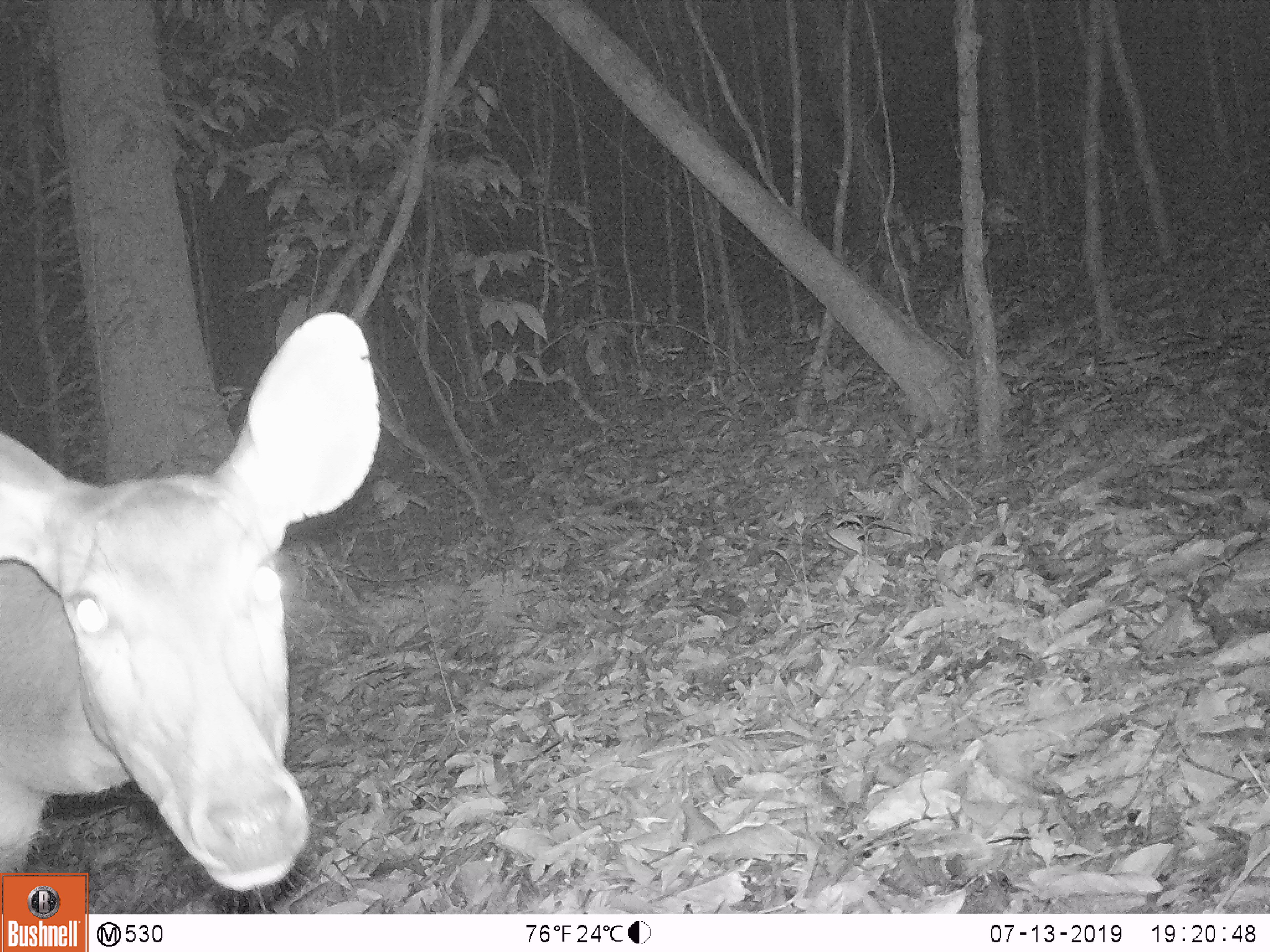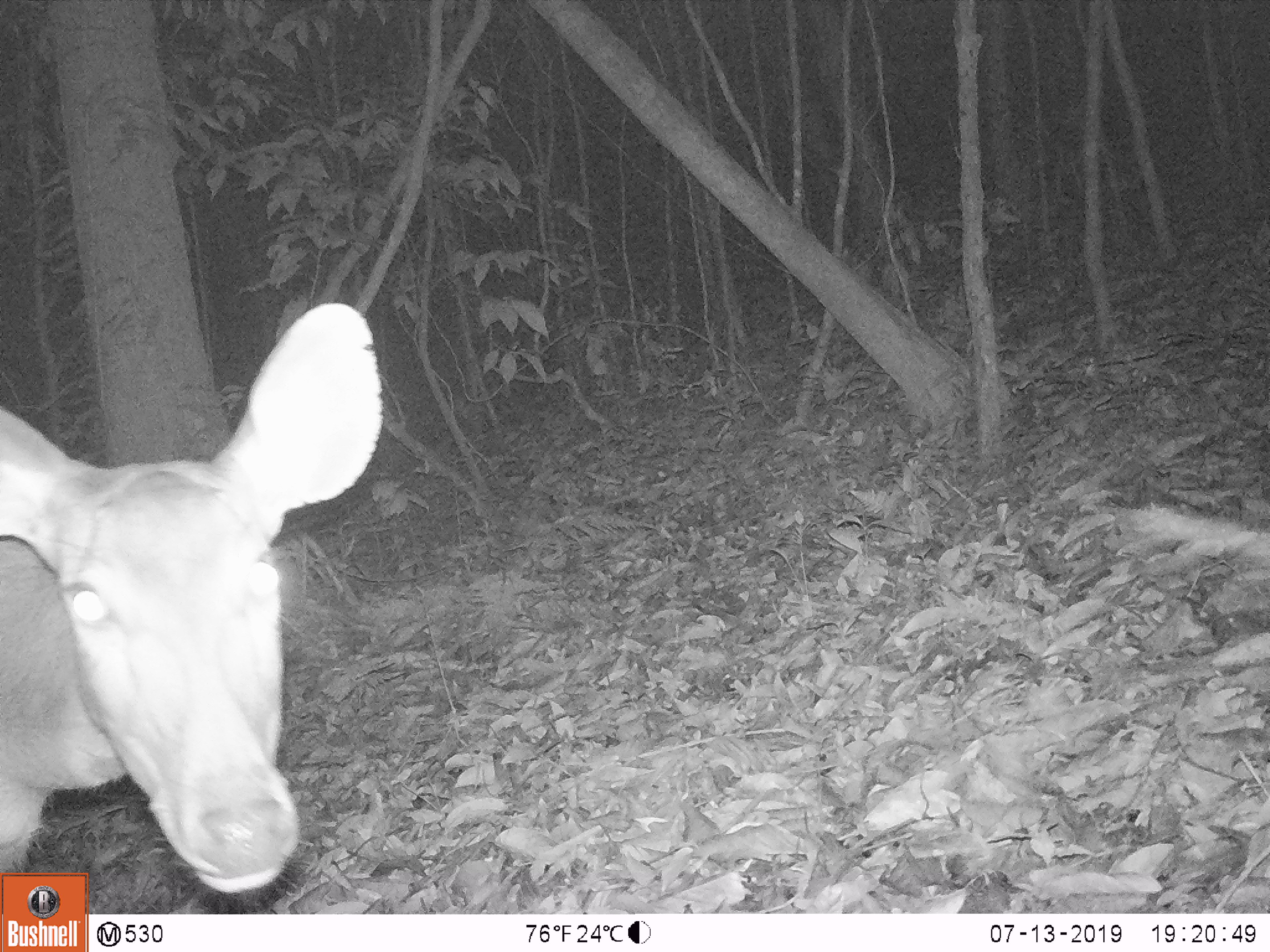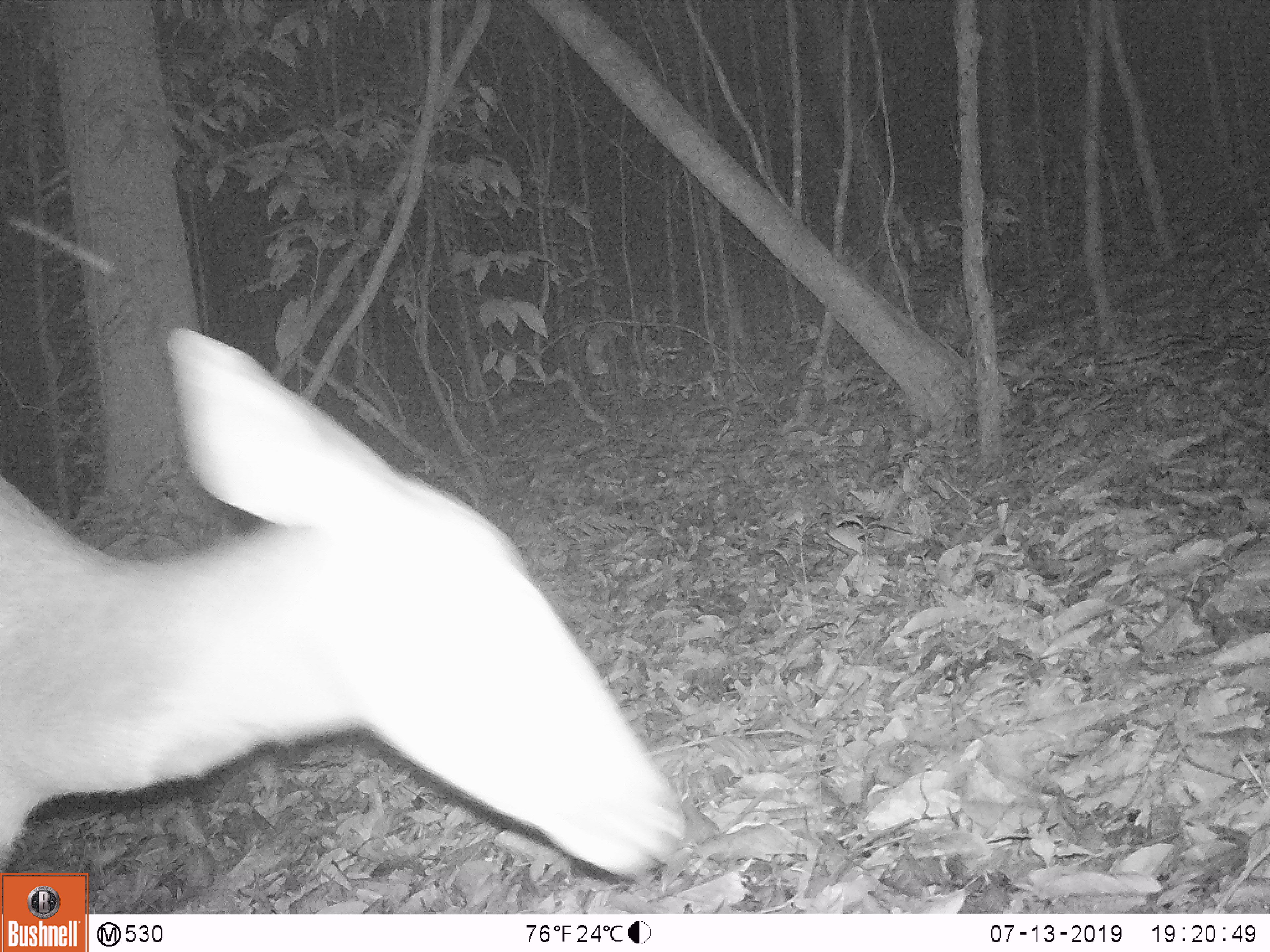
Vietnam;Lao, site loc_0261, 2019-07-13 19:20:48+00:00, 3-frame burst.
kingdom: Animalia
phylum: Chordata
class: Mammalia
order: Artiodactyla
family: Cervidae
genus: Rusa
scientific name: Rusa unicolor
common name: sambar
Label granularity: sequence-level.